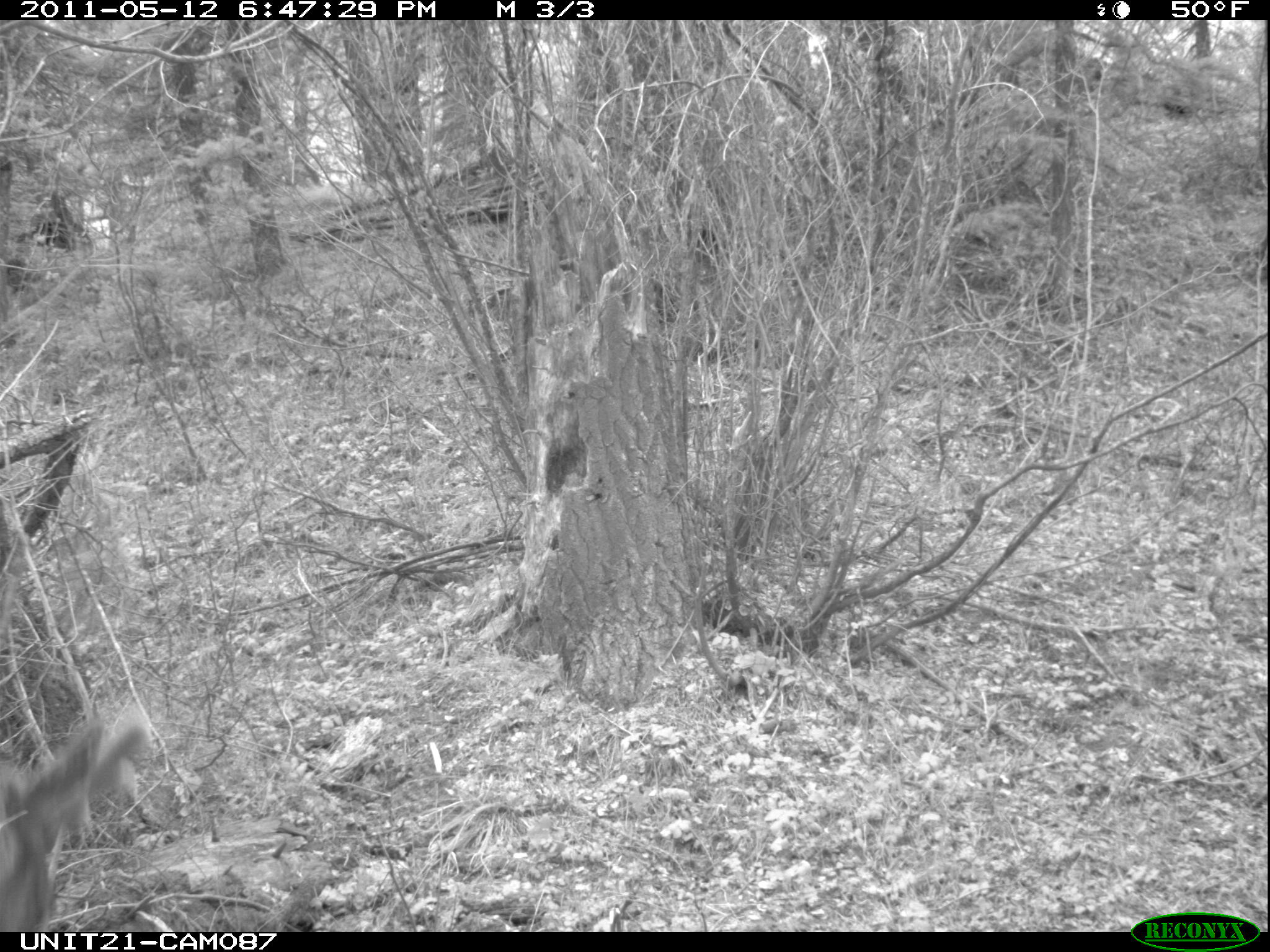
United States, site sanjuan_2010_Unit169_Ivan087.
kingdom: Animalia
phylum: Chordata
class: Mammalia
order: Artiodactyla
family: Cervidae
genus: Cervus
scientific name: Cervus elaphus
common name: red deer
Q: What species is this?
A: Cervus elaphus (red deer).